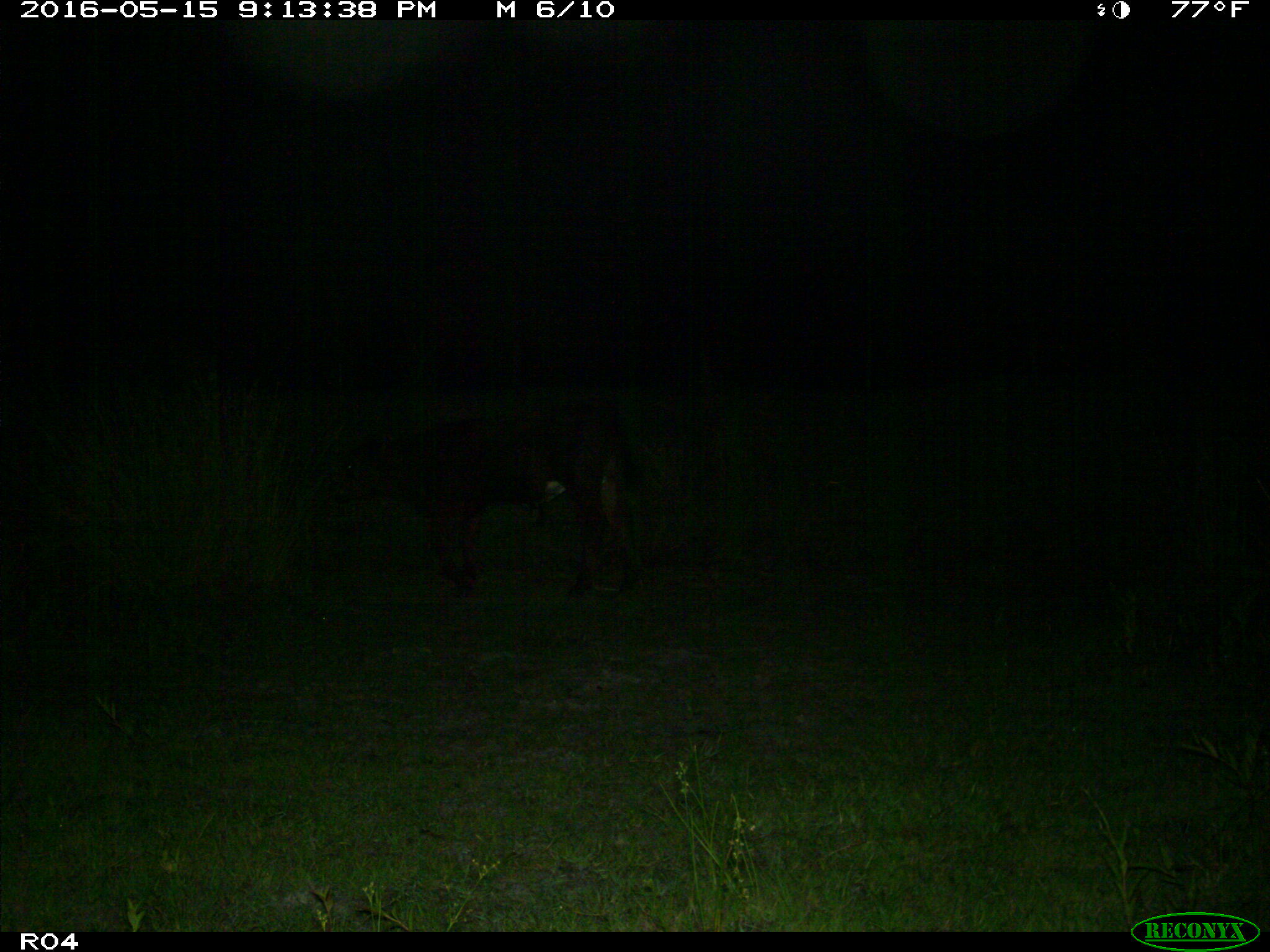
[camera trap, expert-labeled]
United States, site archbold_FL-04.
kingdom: Animalia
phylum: Chordata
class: Mammalia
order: Artiodactyla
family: Bovidae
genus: Bos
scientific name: Bos taurus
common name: domestic cow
Bos taurus (domestic cow).